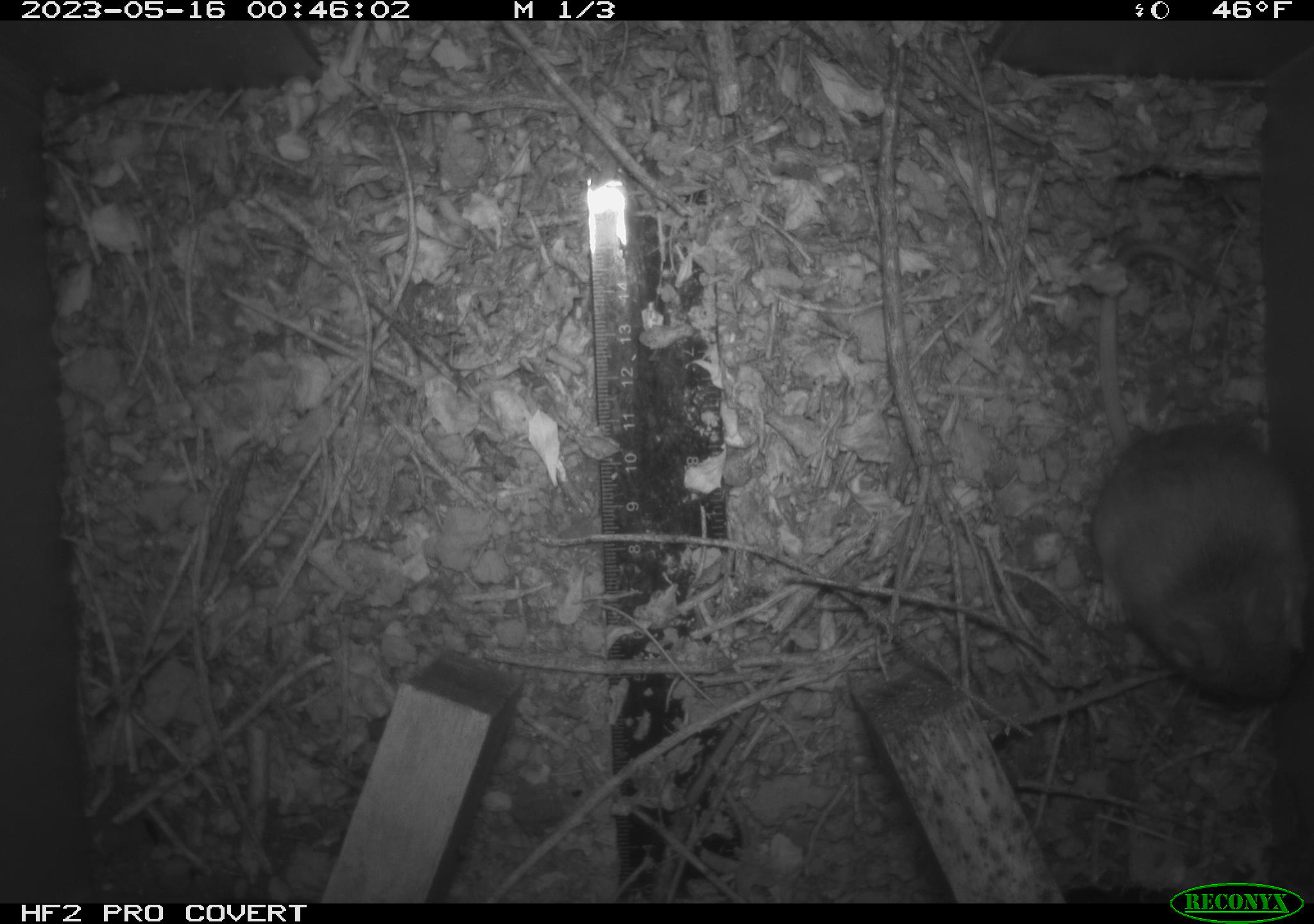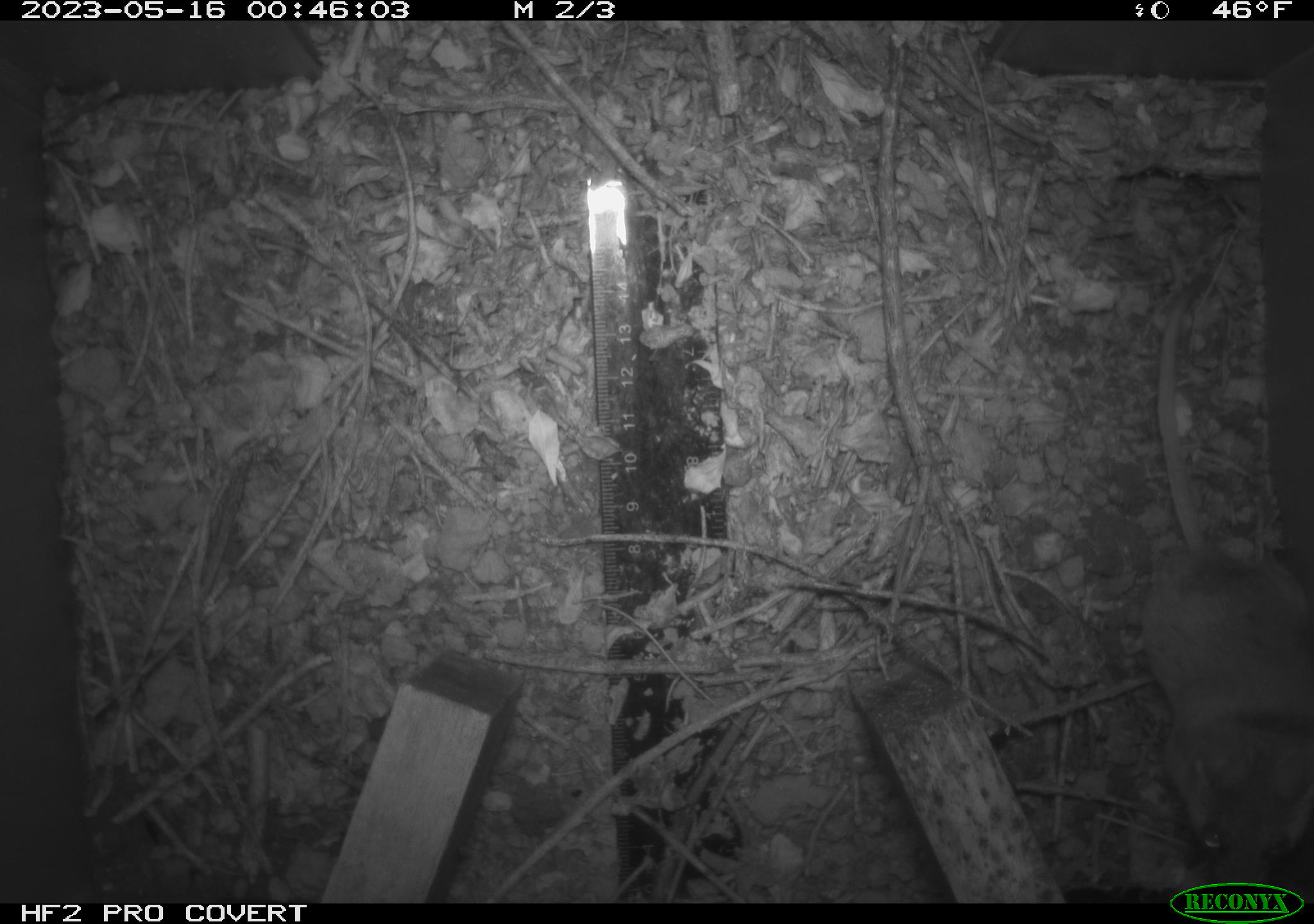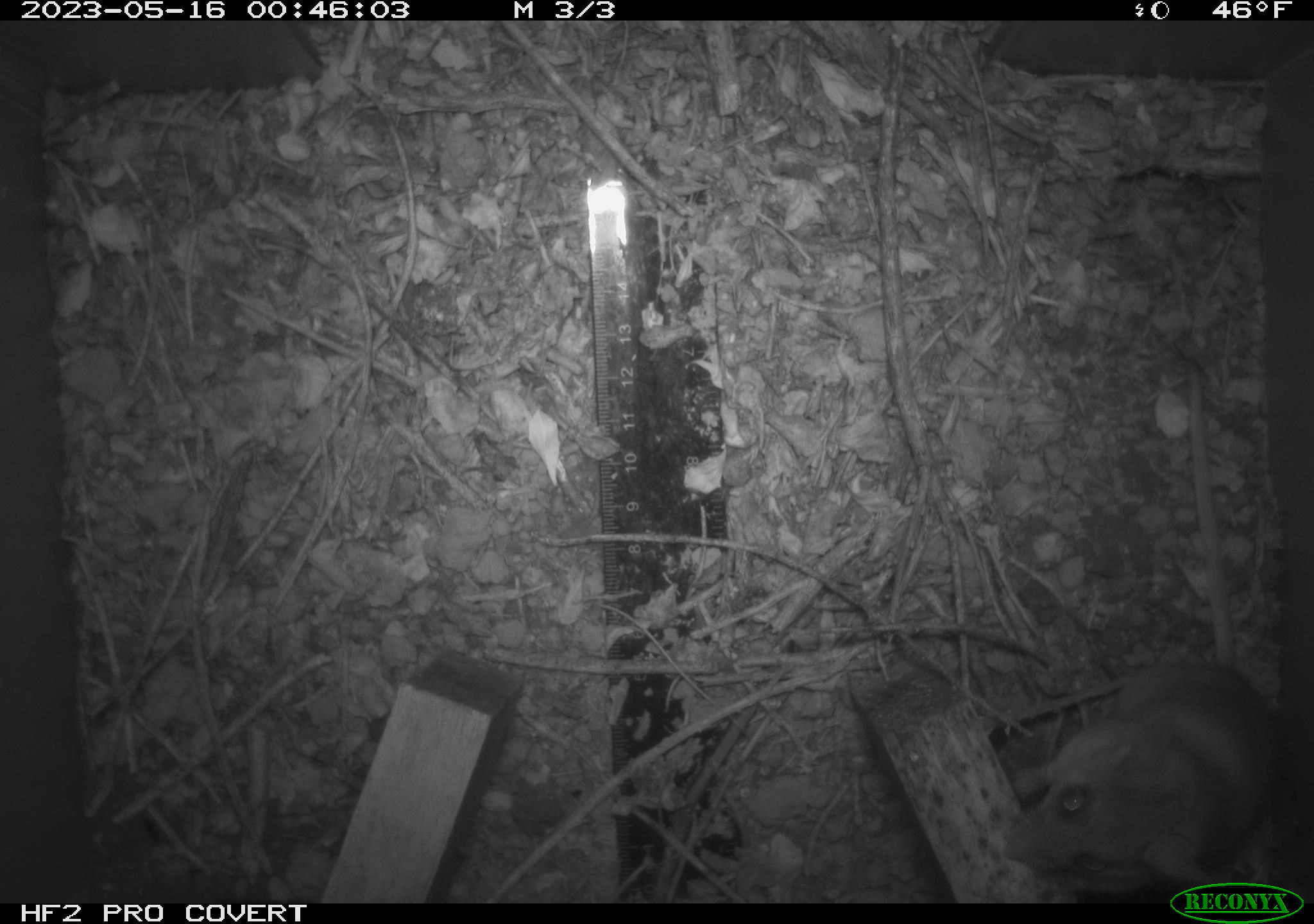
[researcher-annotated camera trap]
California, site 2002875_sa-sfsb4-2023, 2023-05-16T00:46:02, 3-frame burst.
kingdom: Animalia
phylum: Chordata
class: Mammalia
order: Rodentia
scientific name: Rodentia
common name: mouse species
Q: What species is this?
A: Mouse species (Rodentia).